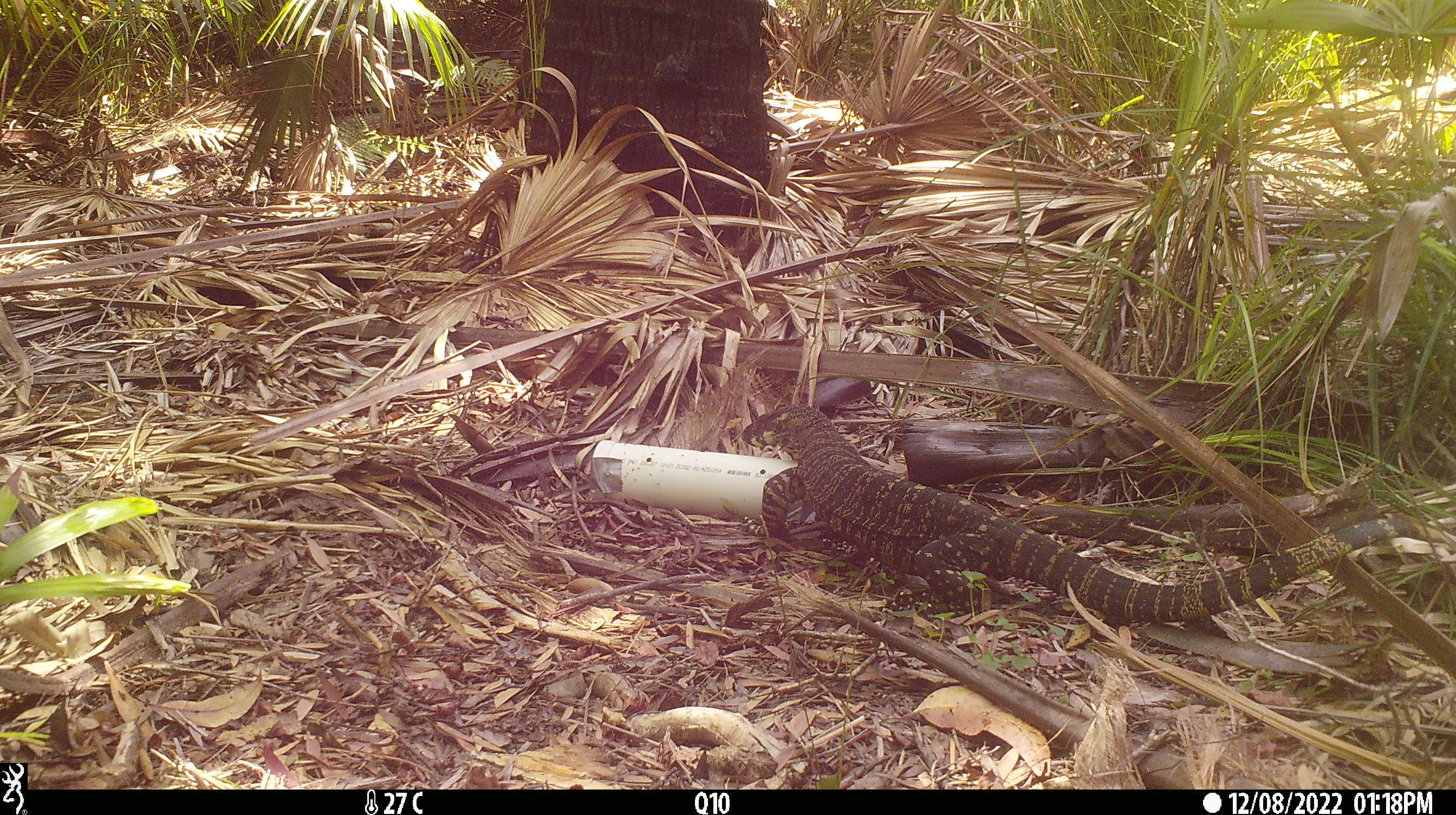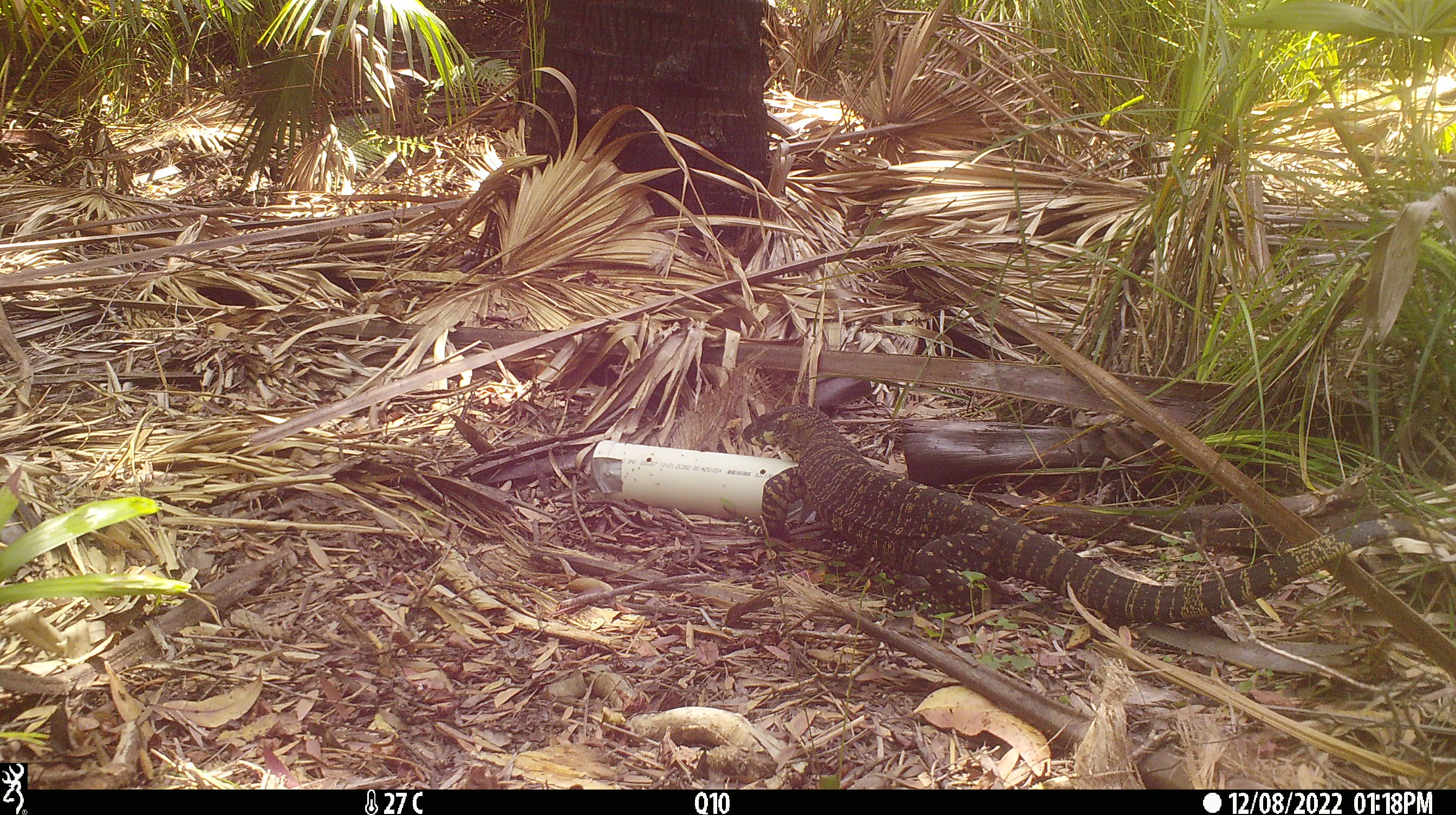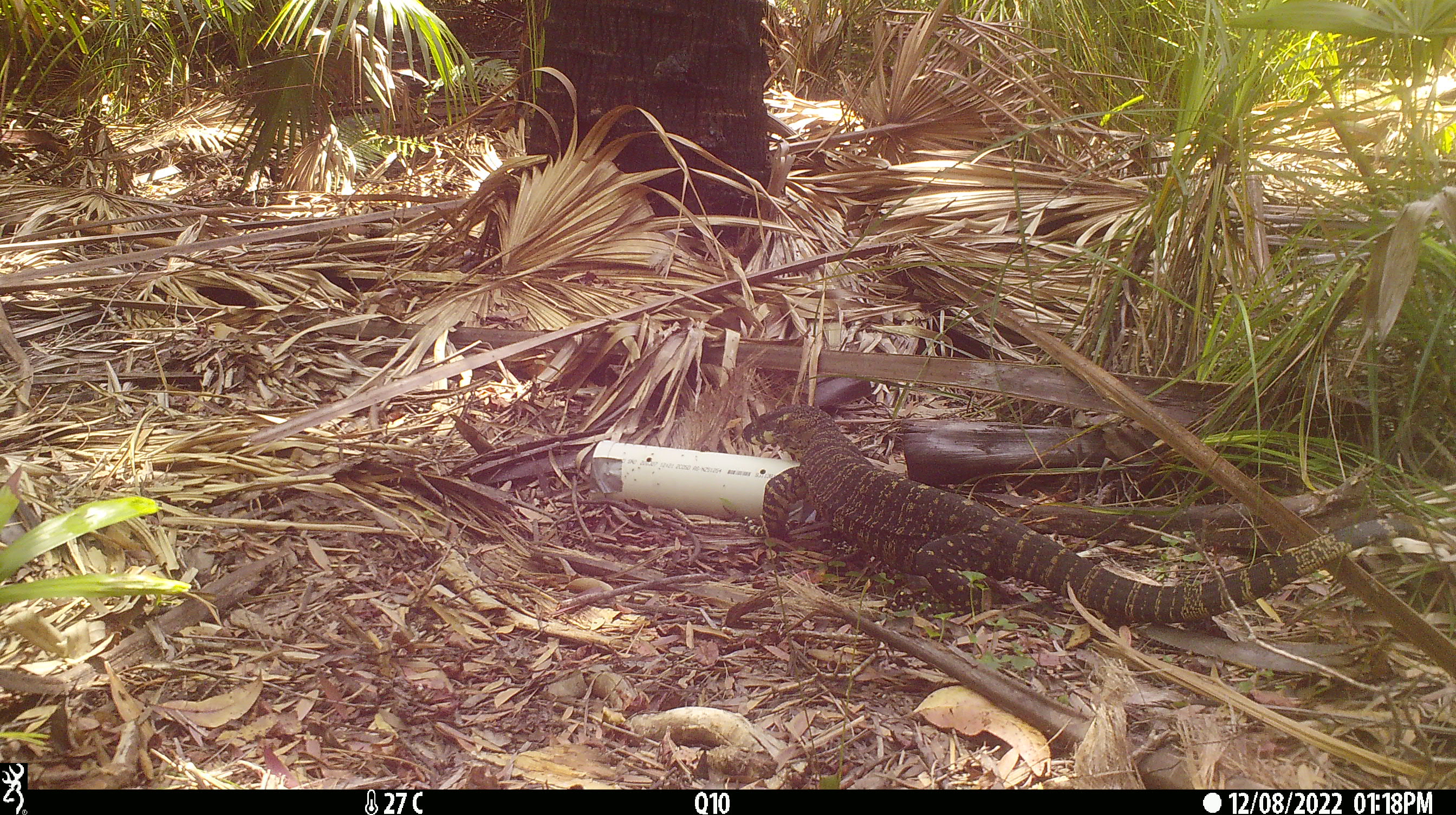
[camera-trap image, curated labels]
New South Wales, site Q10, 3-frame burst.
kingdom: Animalia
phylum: Chordata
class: Reptilia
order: Squamata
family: Varanidae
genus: Varanus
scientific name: Varanus varius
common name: lace monitor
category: goanna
Goanna (lace monitor) (Varanus varius).